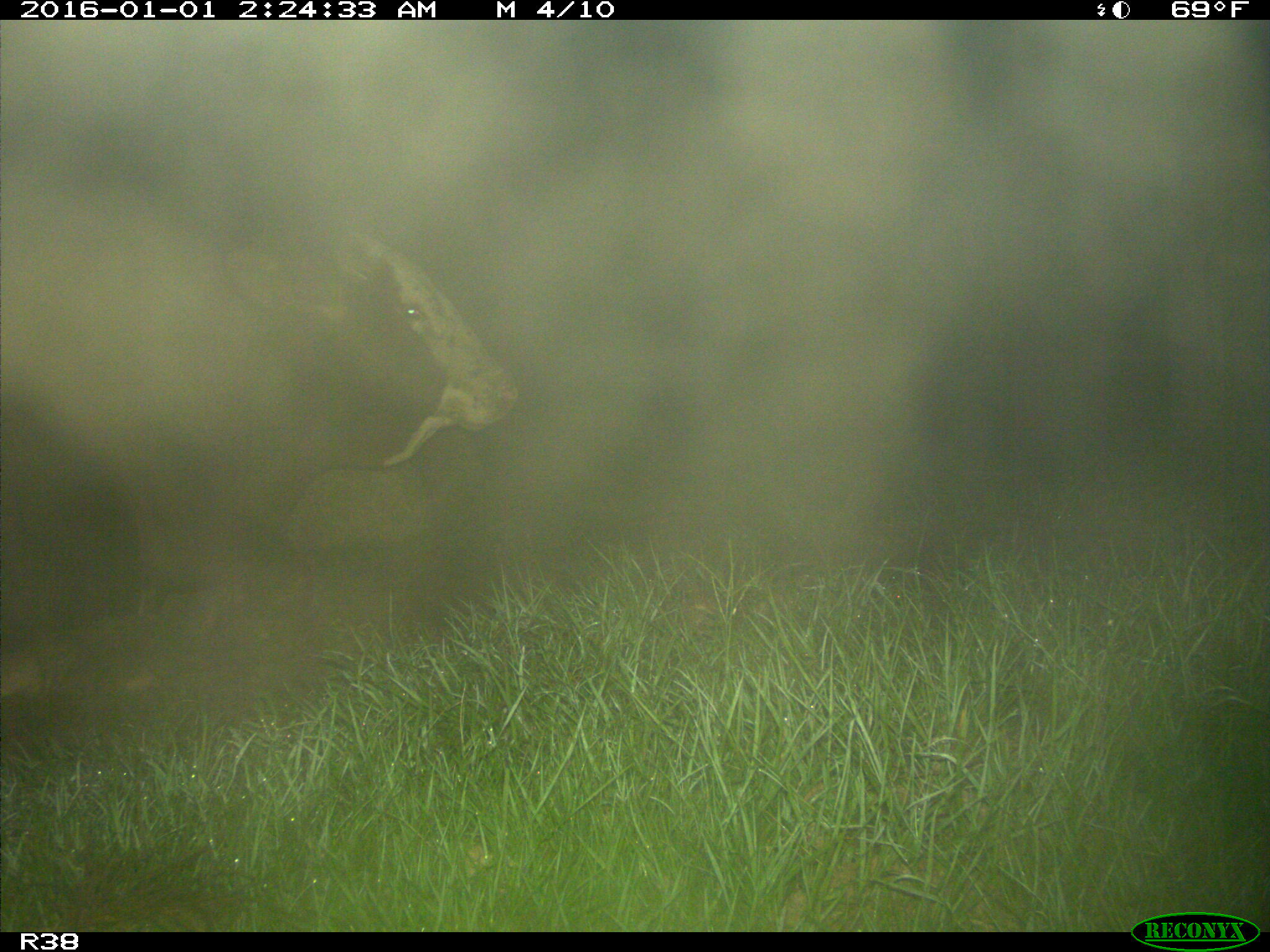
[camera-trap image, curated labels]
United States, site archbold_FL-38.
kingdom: Animalia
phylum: Chordata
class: Mammalia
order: Artiodactyla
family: Bovidae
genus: Bos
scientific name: Bos taurus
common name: domestic cow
Bos taurus (domestic cow).